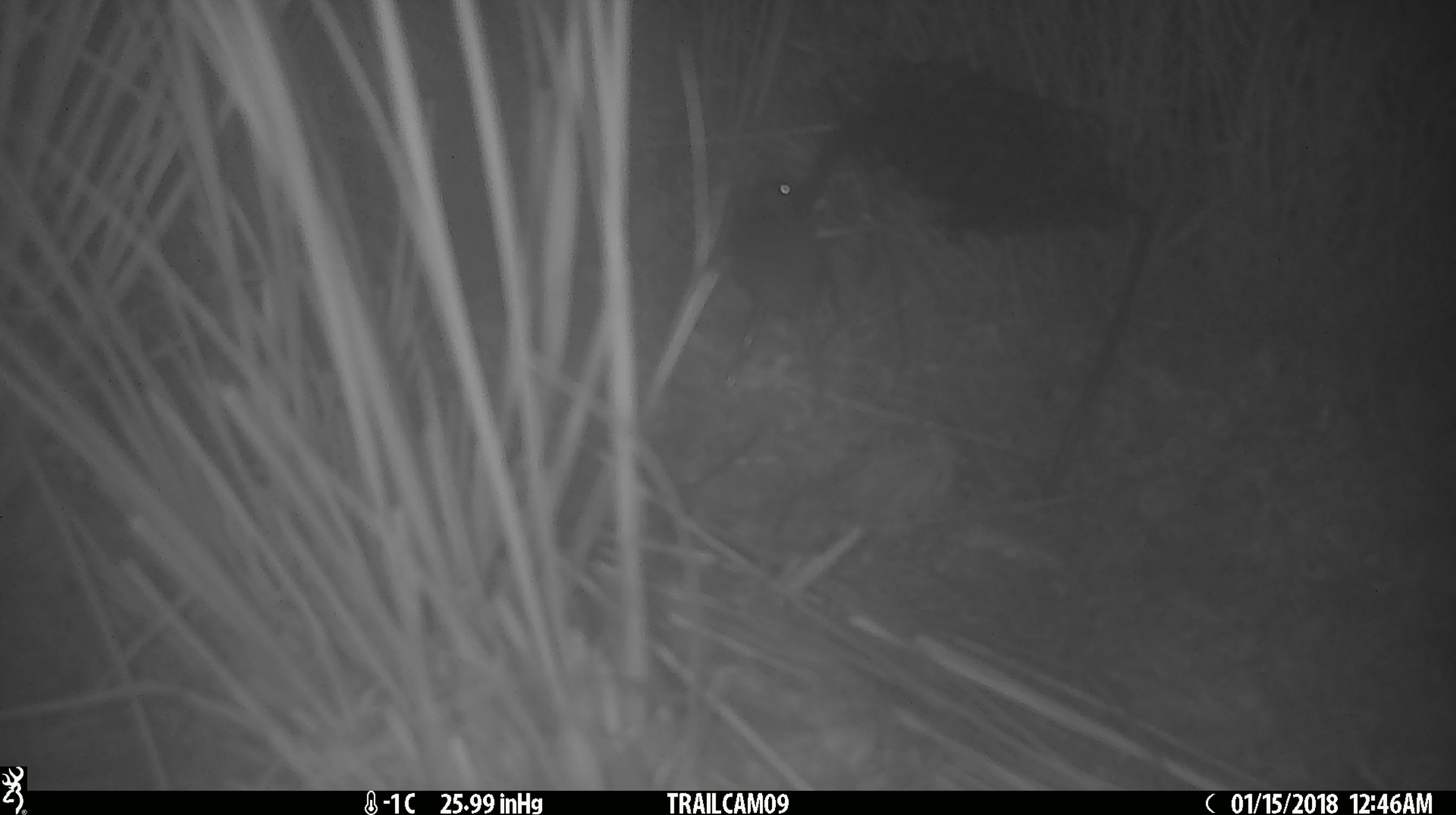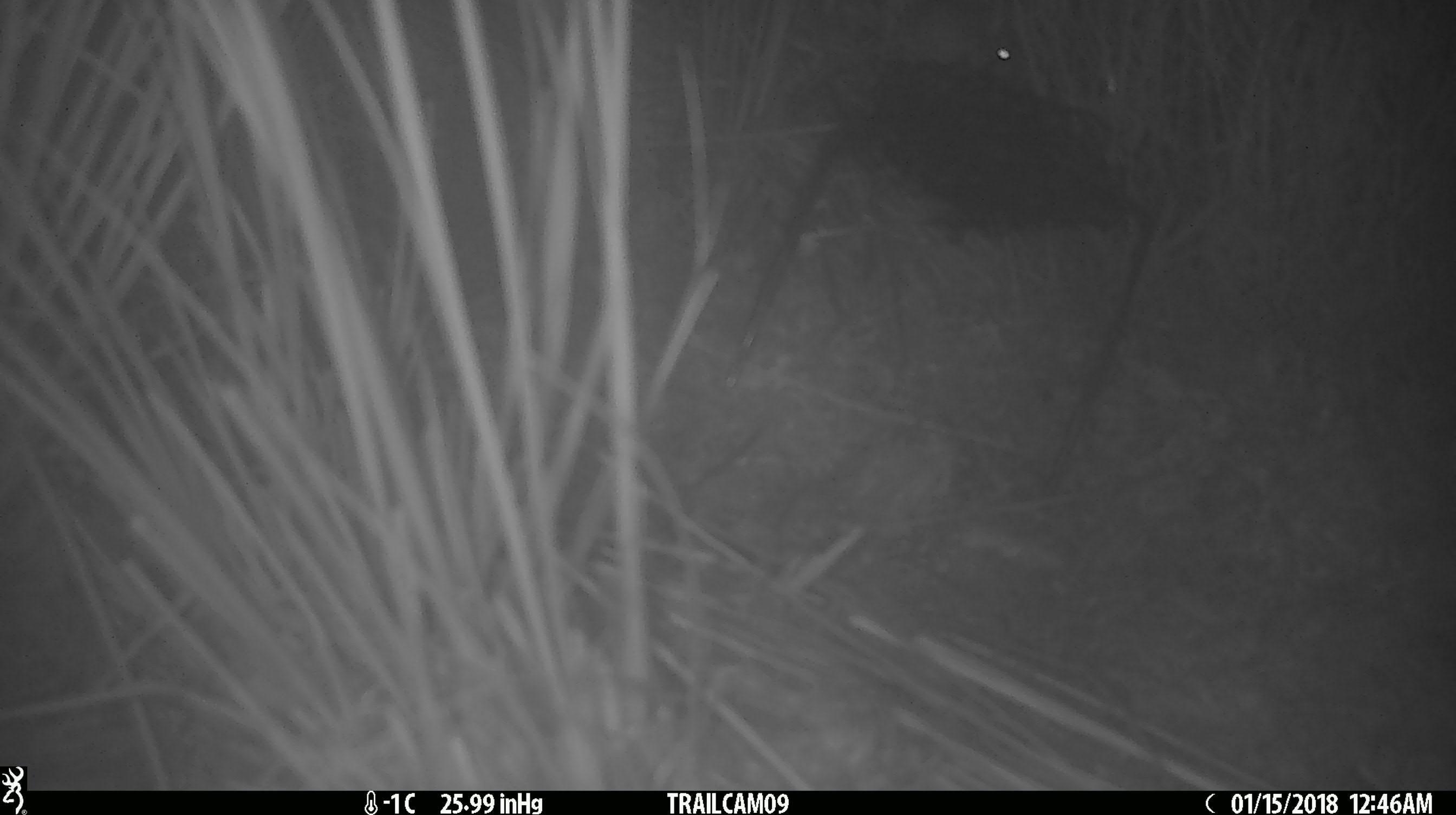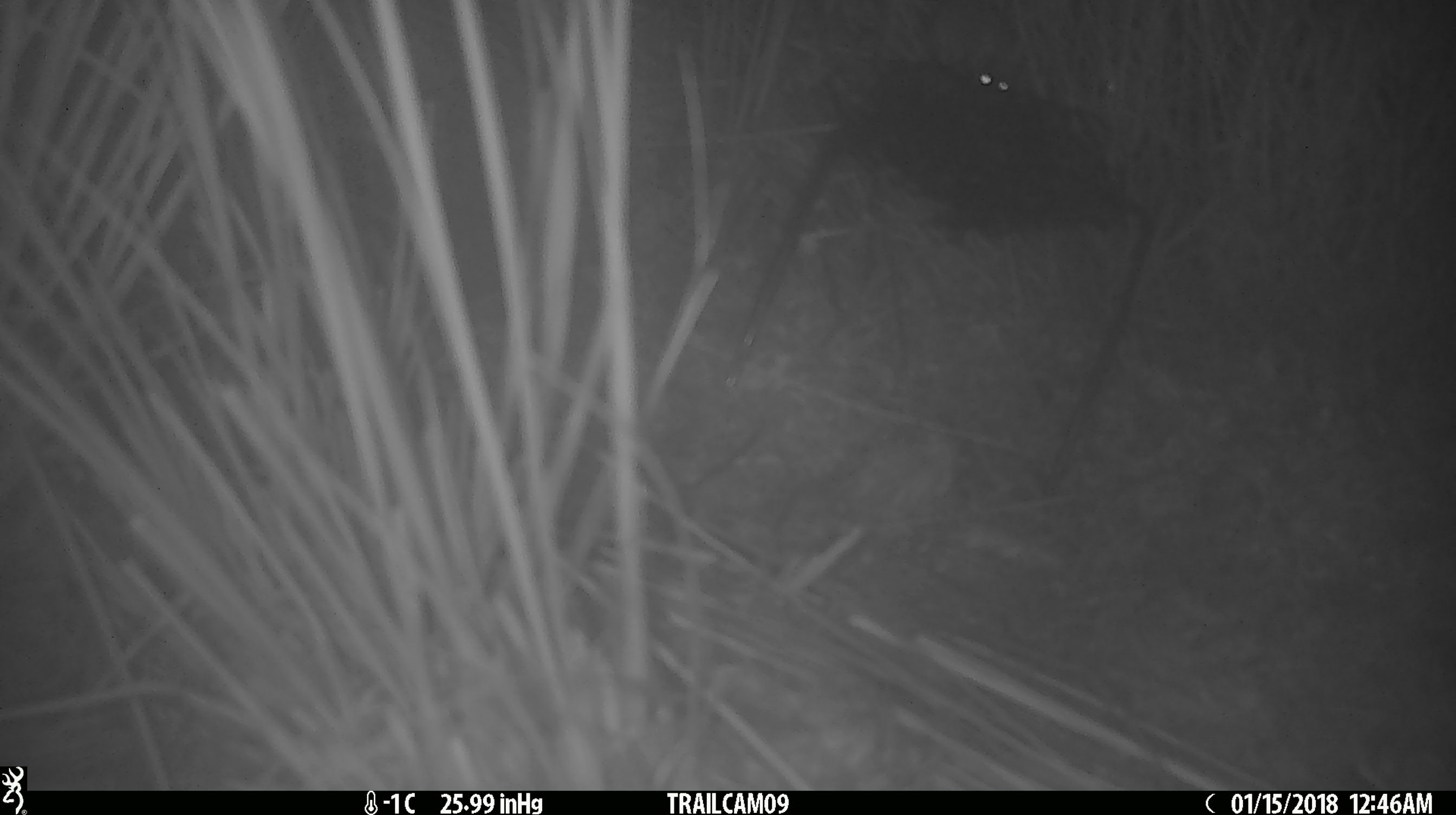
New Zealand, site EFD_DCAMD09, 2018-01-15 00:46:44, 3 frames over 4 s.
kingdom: Animalia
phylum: Chordata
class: Mammalia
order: Rodentia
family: Muridae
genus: Mus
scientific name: Mus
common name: mouse